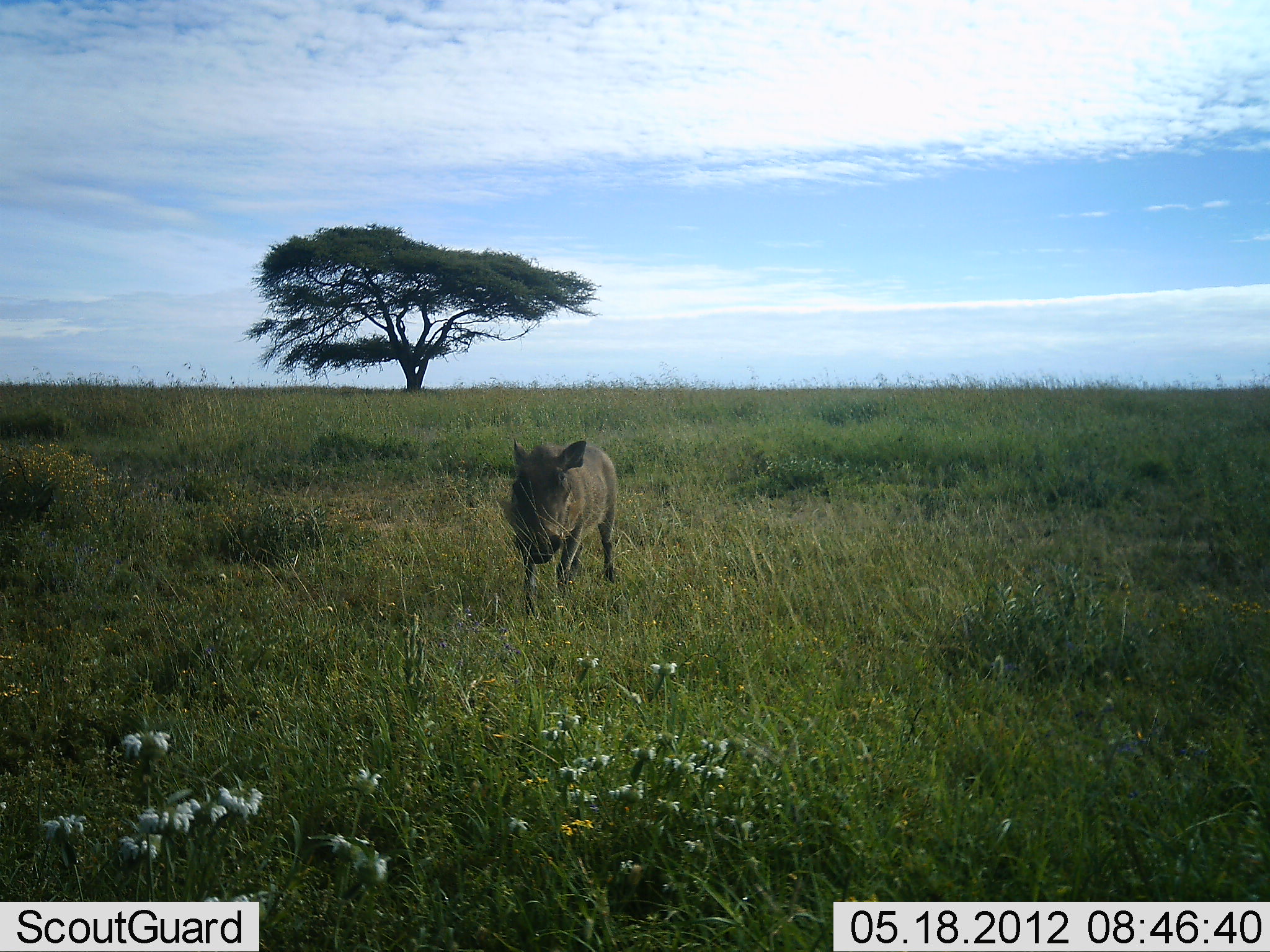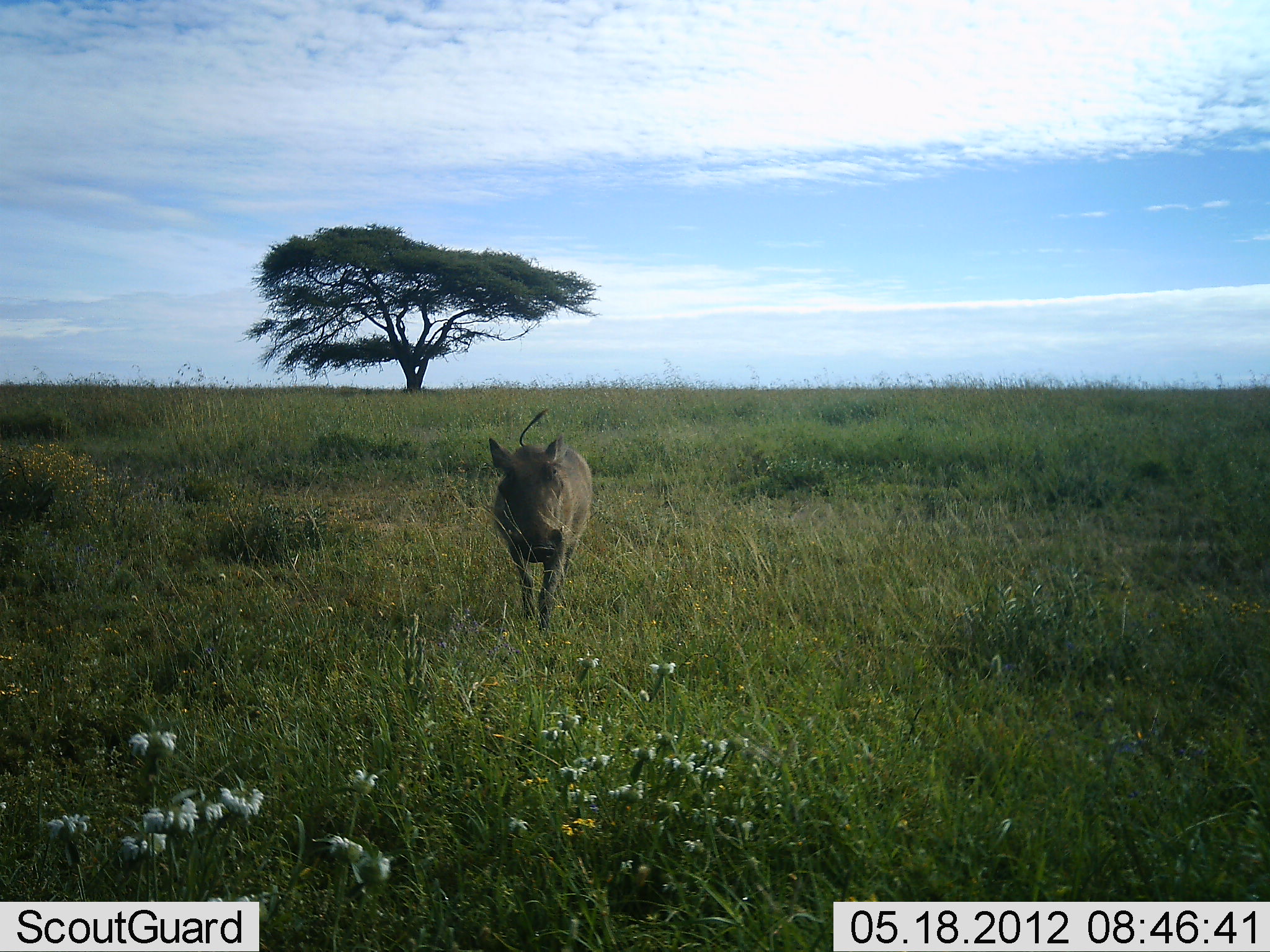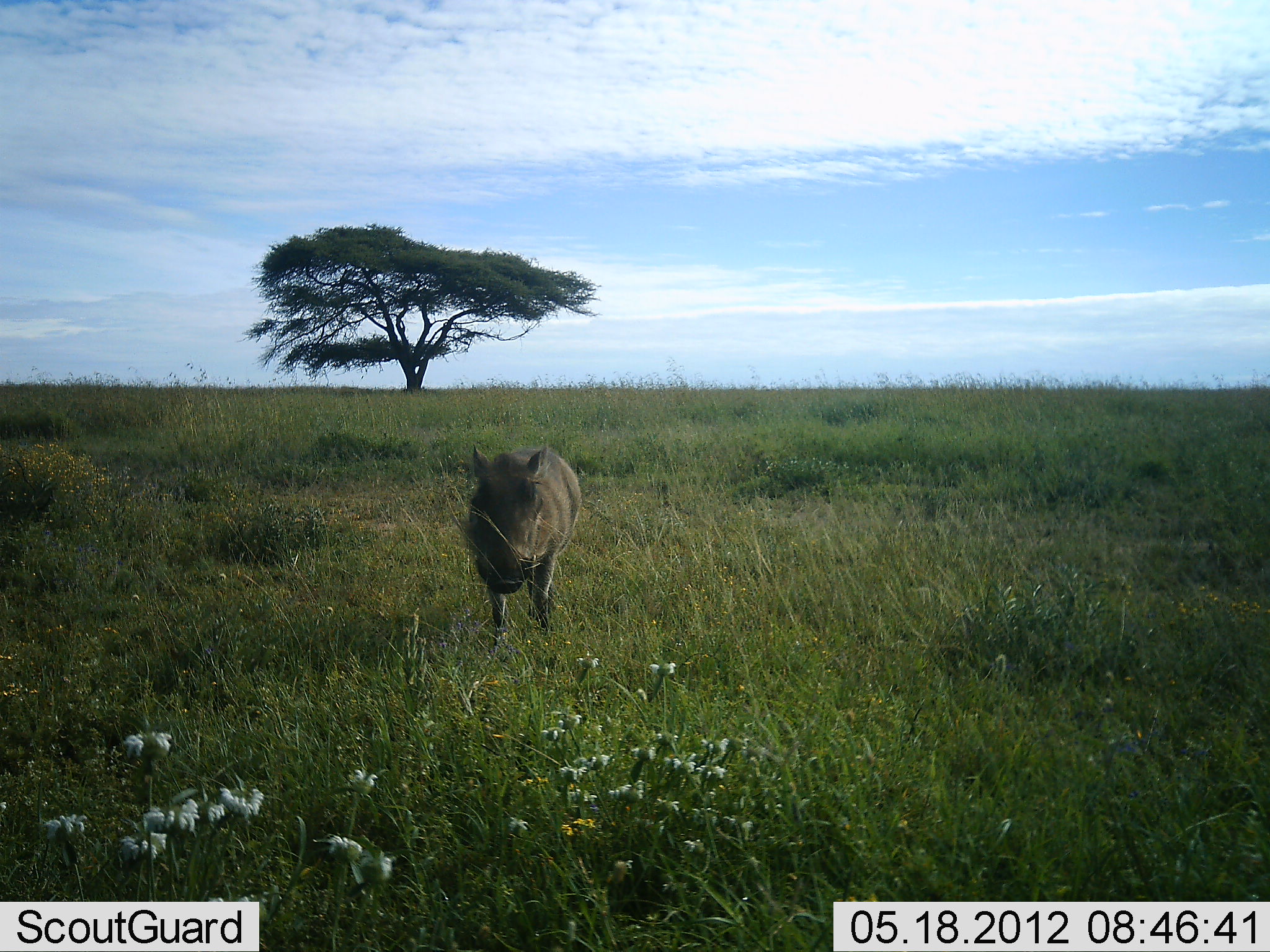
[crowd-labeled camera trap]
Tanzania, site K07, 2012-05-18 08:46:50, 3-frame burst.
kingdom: Animalia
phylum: Chordata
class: Mammalia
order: Artiodactyla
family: Suidae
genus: Phacochoerus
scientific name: Phacochoerus africanus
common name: warthog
Warthog (Phacochoerus africanus), count 1. Behavior (volunteer vote fractions): standing 4%, resting 0%, moving 96%, interacting 0%. Young present (vote fraction): 0%. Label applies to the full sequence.